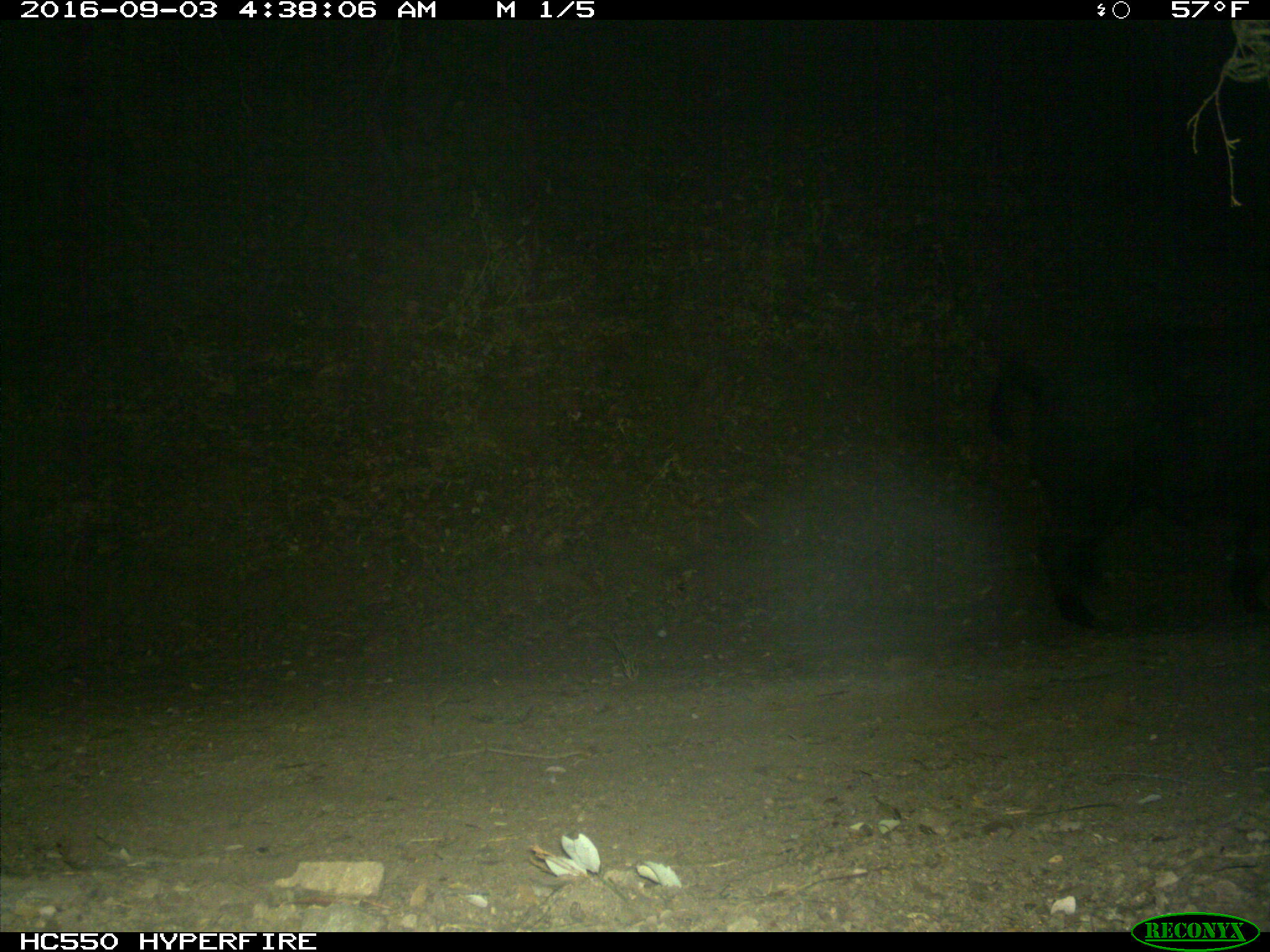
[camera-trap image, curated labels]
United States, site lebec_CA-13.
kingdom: Animalia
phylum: Chordata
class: Mammalia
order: Artiodactyla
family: Suidae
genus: Sus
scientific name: Sus scrofa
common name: wild boar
Sus scrofa (wild boar).